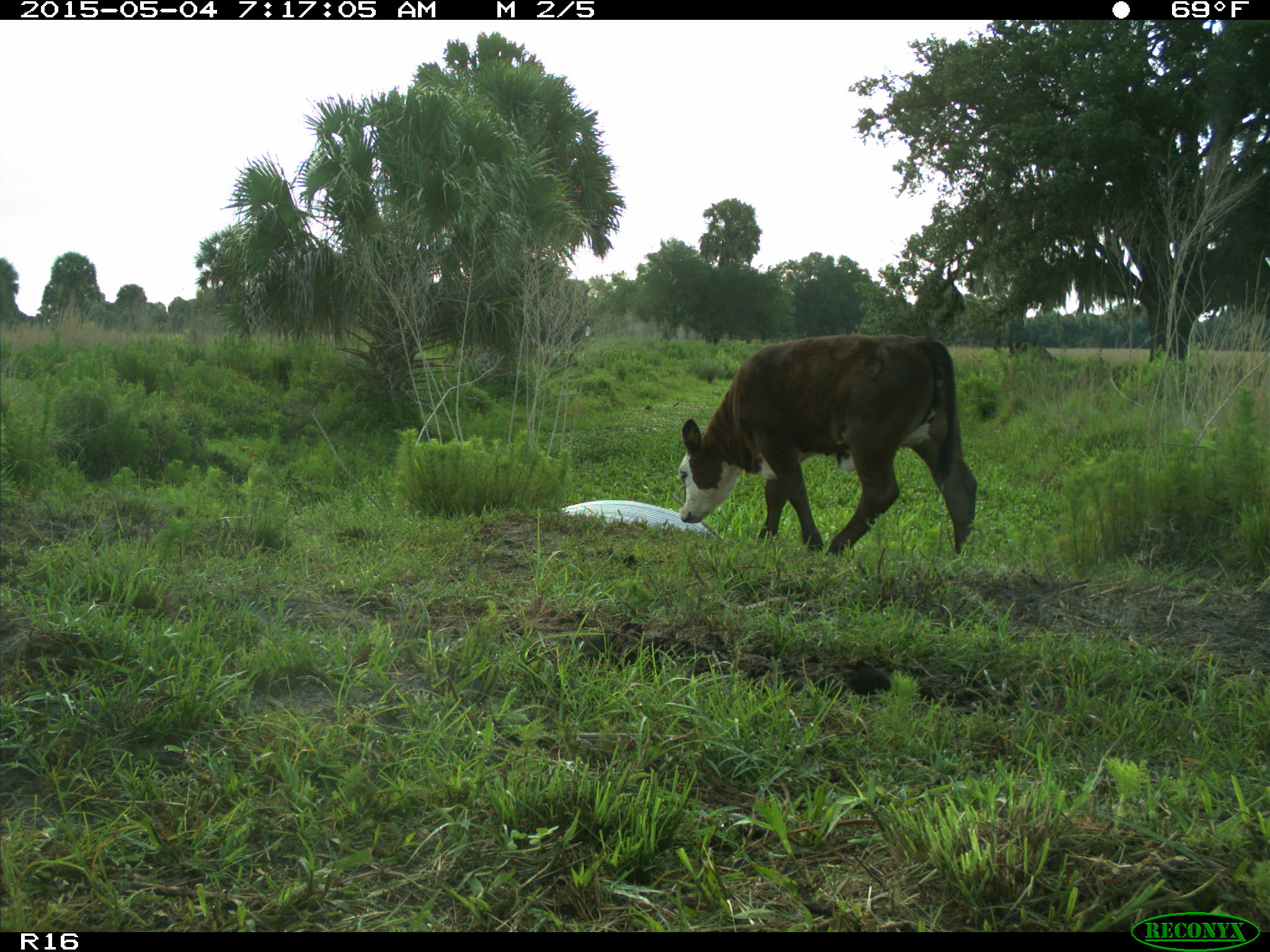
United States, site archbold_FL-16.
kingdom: Animalia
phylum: Chordata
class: Mammalia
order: Artiodactyla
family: Bovidae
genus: Bos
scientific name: Bos taurus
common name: domestic cow